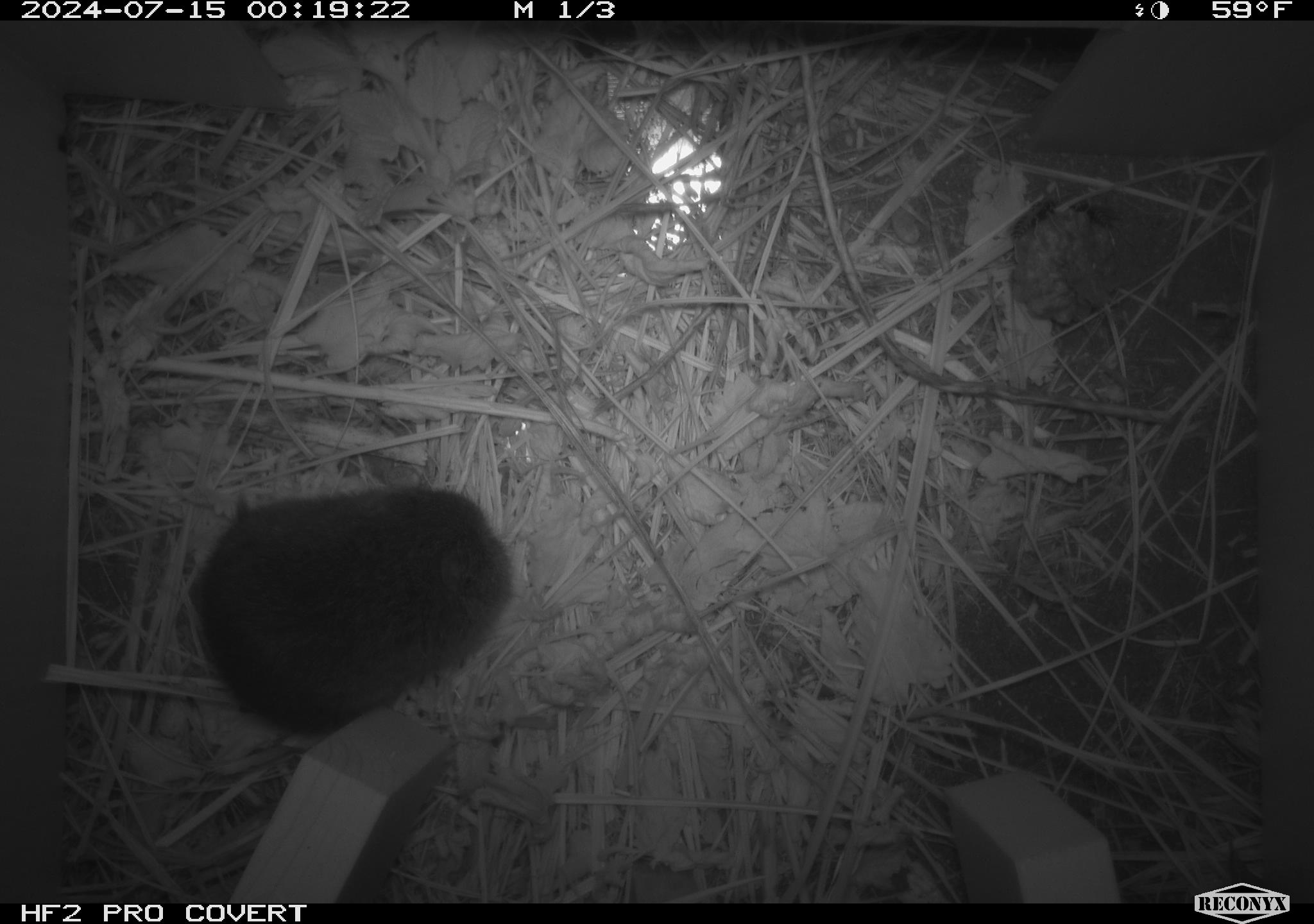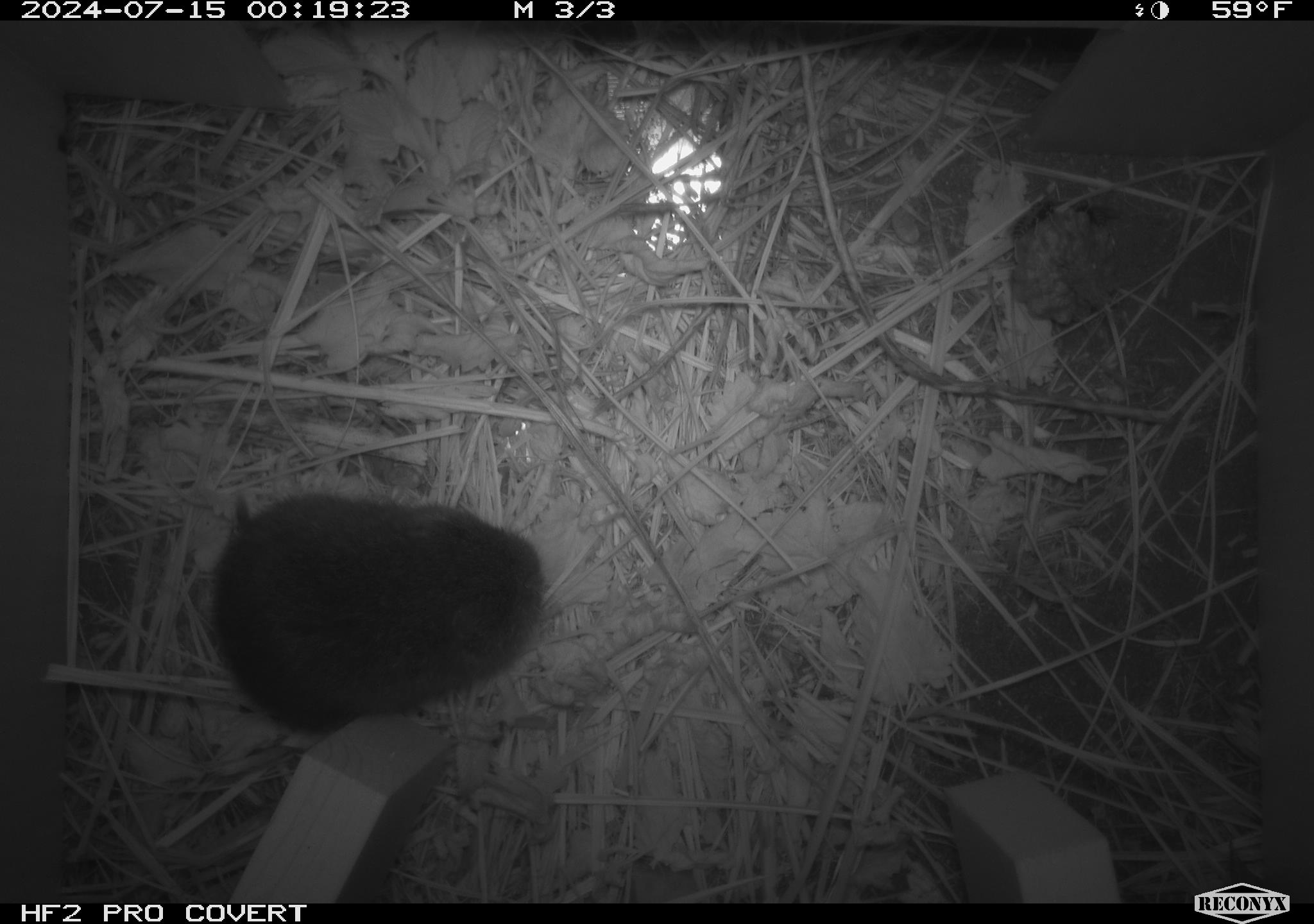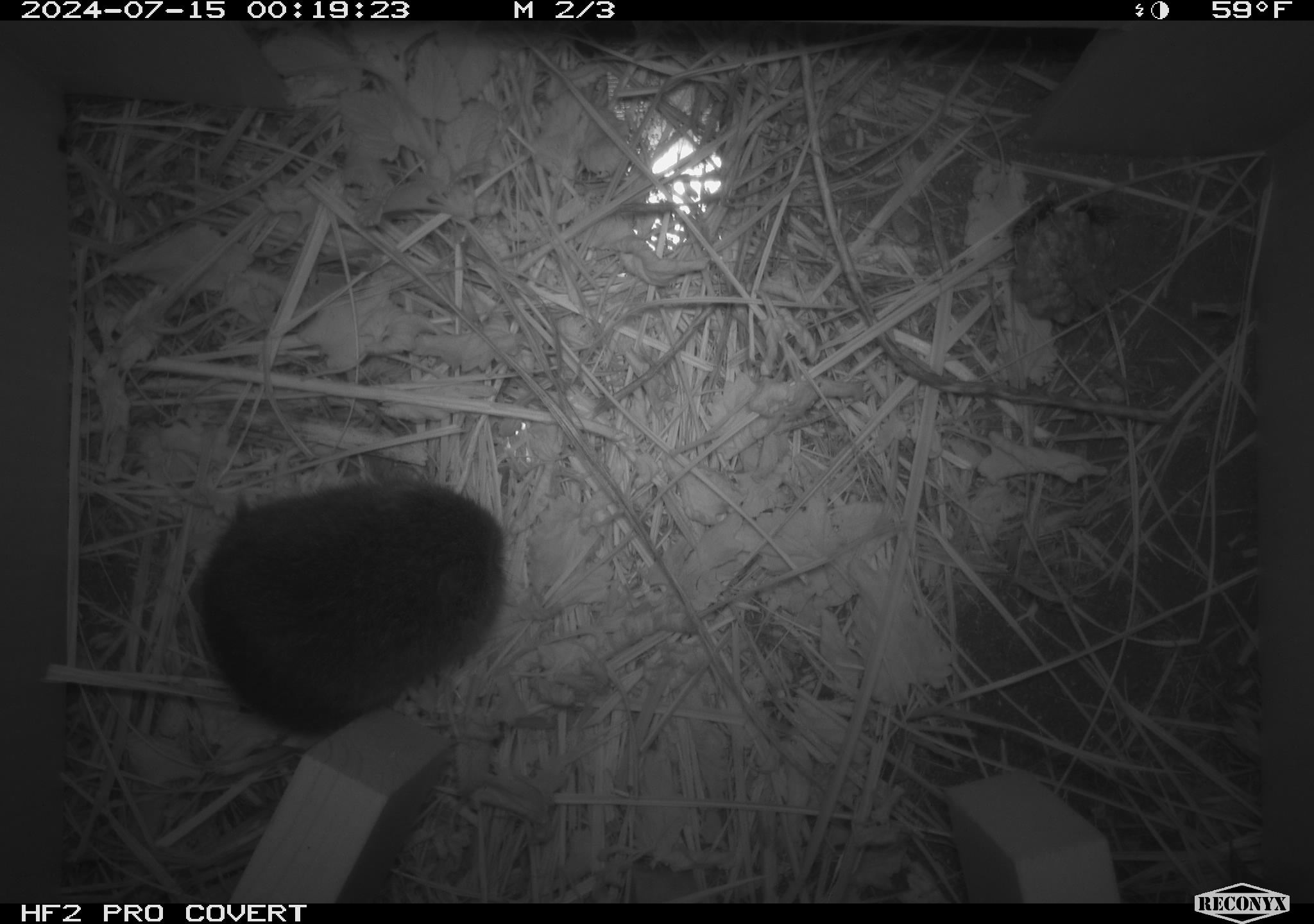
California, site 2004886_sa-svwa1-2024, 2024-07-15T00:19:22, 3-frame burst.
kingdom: Animalia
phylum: Arthropoda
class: Insecta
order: Hymenoptera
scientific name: Hymenoptera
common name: ants, bees, wasps, and sawflies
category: hymenoptera order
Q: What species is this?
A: Hymenoptera order (ants, bees, wasps, and sawflies) (Hymenoptera).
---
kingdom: Animalia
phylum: Chordata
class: Mammalia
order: Rodentia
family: Cricetidae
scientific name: Arvicolinae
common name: voles, lemmings, and muskrats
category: arvicolinae subfamily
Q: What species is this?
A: Arvicolinae subfamily (voles, lemmings, and muskrats) (Arvicolinae).